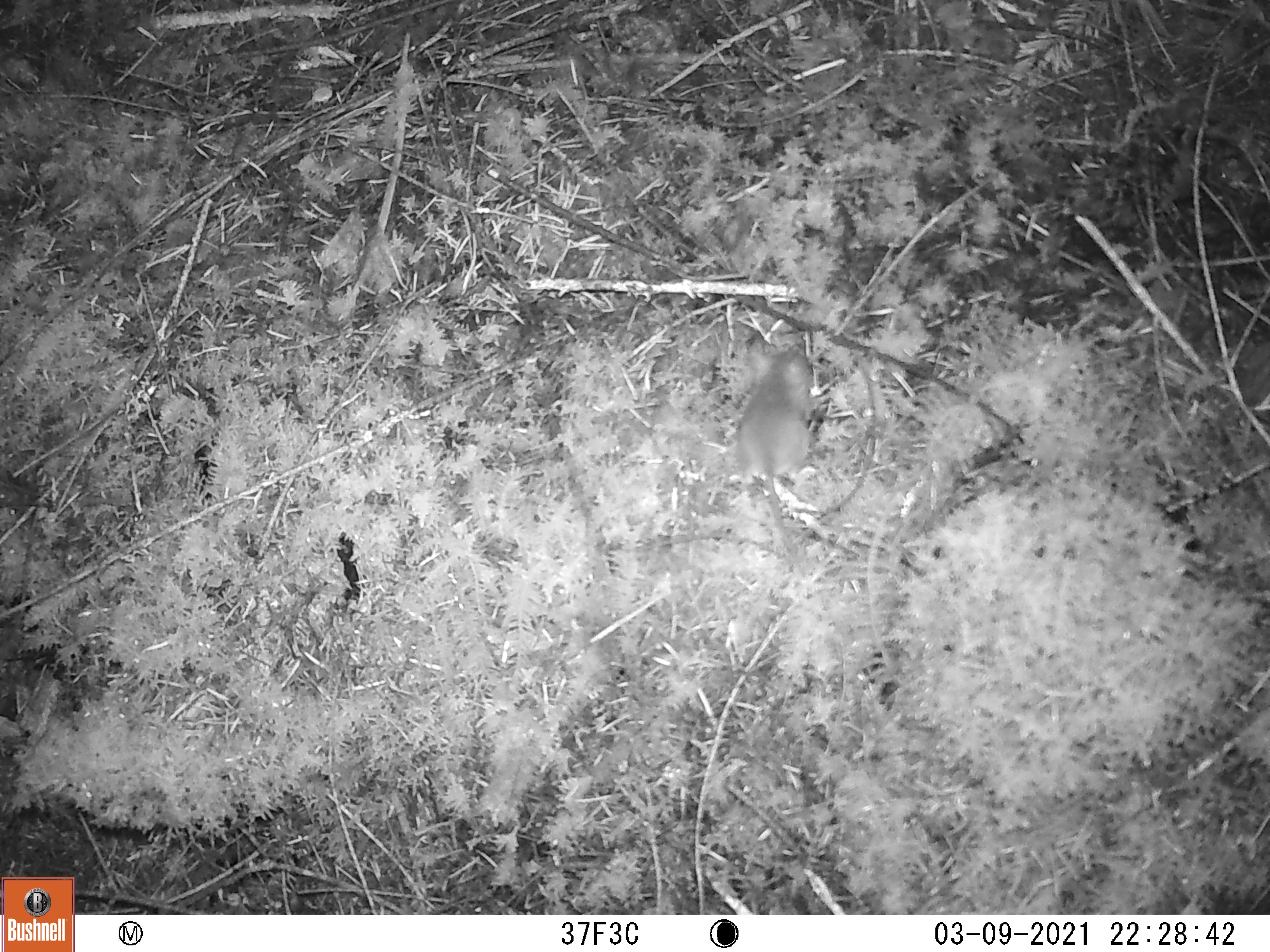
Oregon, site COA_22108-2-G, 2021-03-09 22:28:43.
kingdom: Animalia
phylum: Chordata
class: Mammalia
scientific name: Mammalia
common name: small mammal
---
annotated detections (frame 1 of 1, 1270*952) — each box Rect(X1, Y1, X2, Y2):
small mammal: Rect(691, 299, 883, 622)